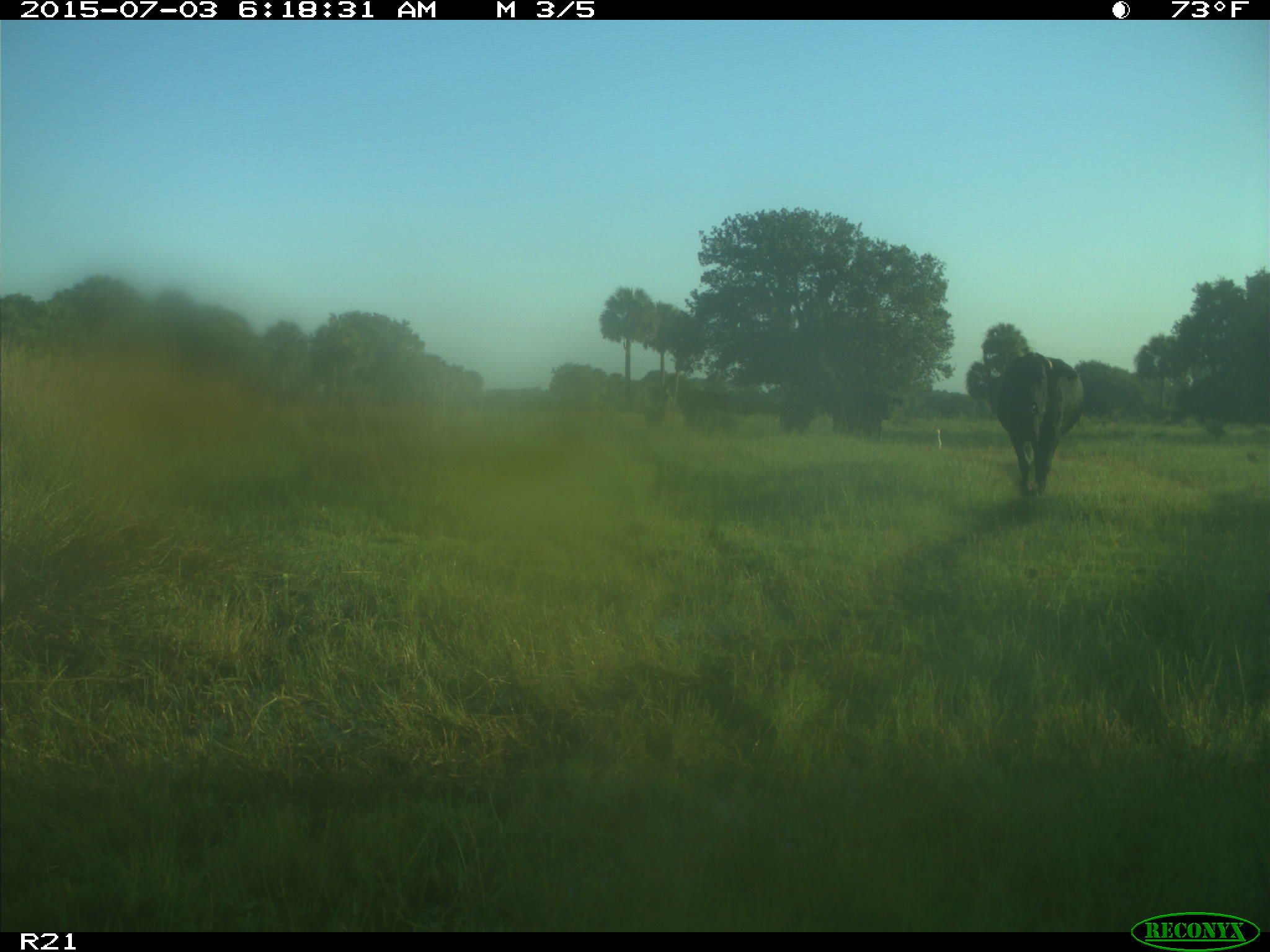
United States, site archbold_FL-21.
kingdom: Animalia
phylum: Chordata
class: Mammalia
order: Artiodactyla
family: Bovidae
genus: Bos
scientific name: Bos taurus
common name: domestic cow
Bos taurus (domestic cow).